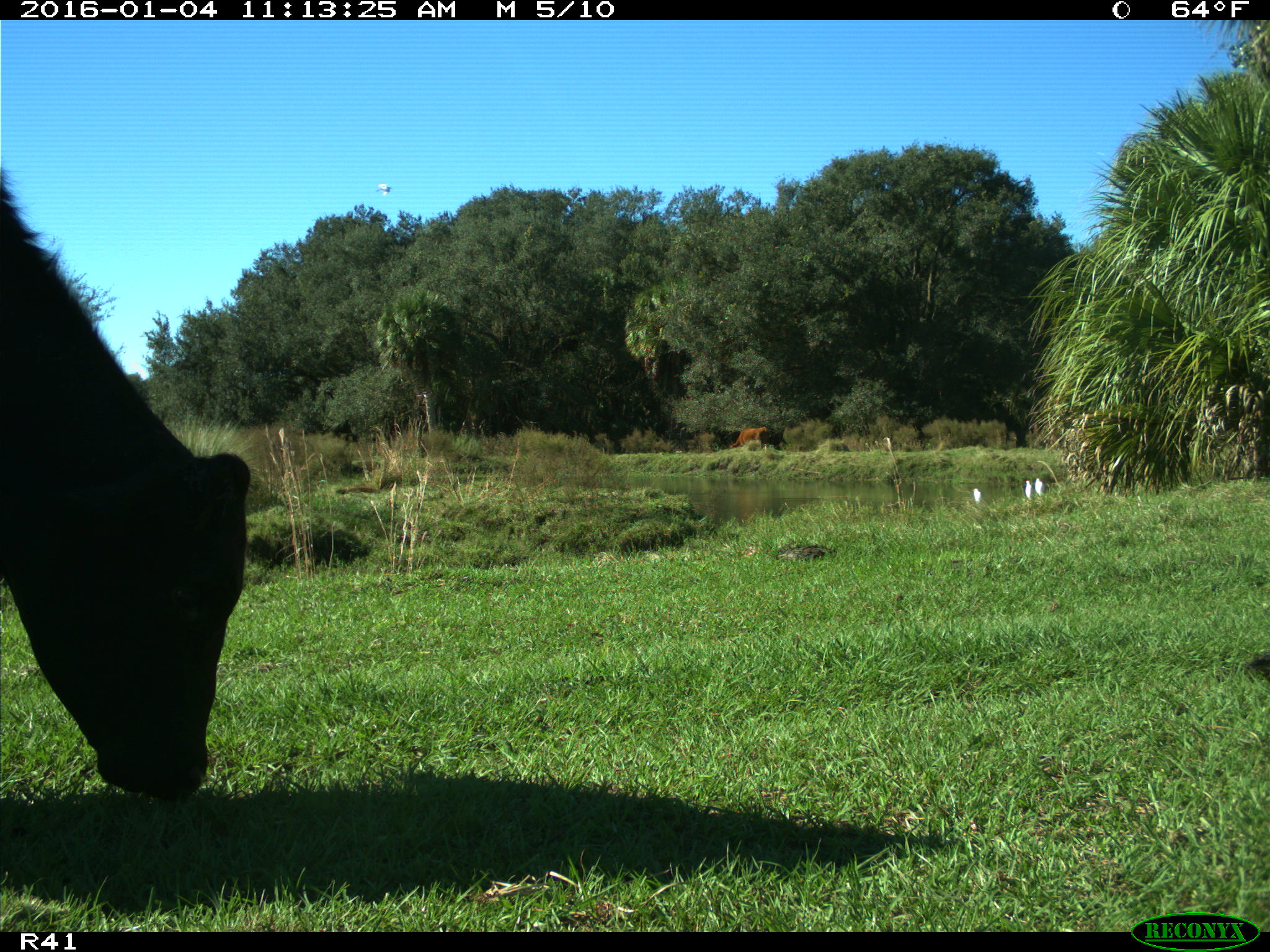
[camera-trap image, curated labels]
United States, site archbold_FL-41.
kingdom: Animalia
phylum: Chordata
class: Mammalia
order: Artiodactyla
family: Bovidae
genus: Bos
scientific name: Bos taurus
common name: domestic cow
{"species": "Bos taurus (domestic cow)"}